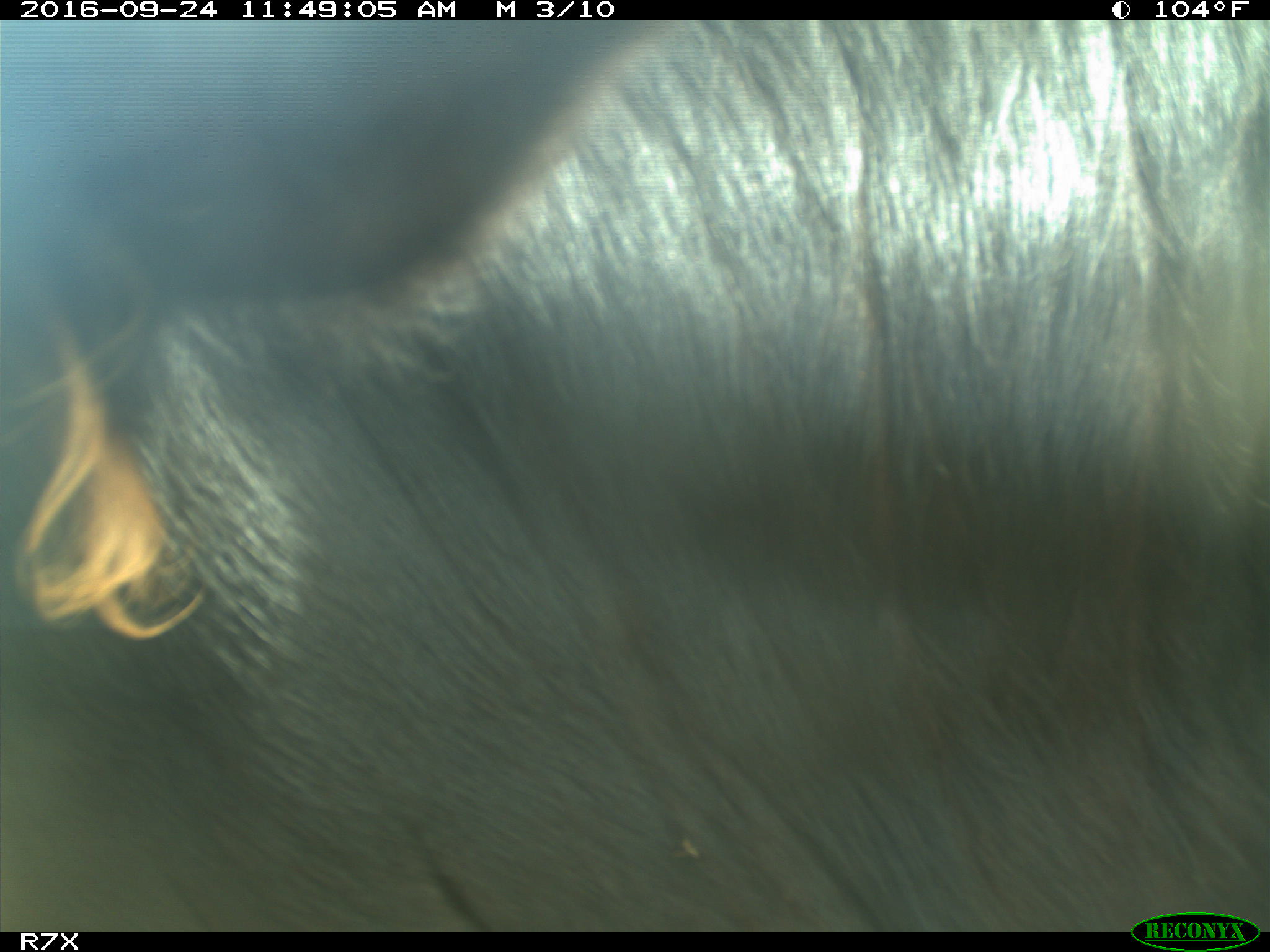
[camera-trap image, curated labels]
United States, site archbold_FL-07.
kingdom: Animalia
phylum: Chordata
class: Mammalia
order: Artiodactyla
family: Bovidae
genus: Bos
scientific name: Bos taurus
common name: domestic cow